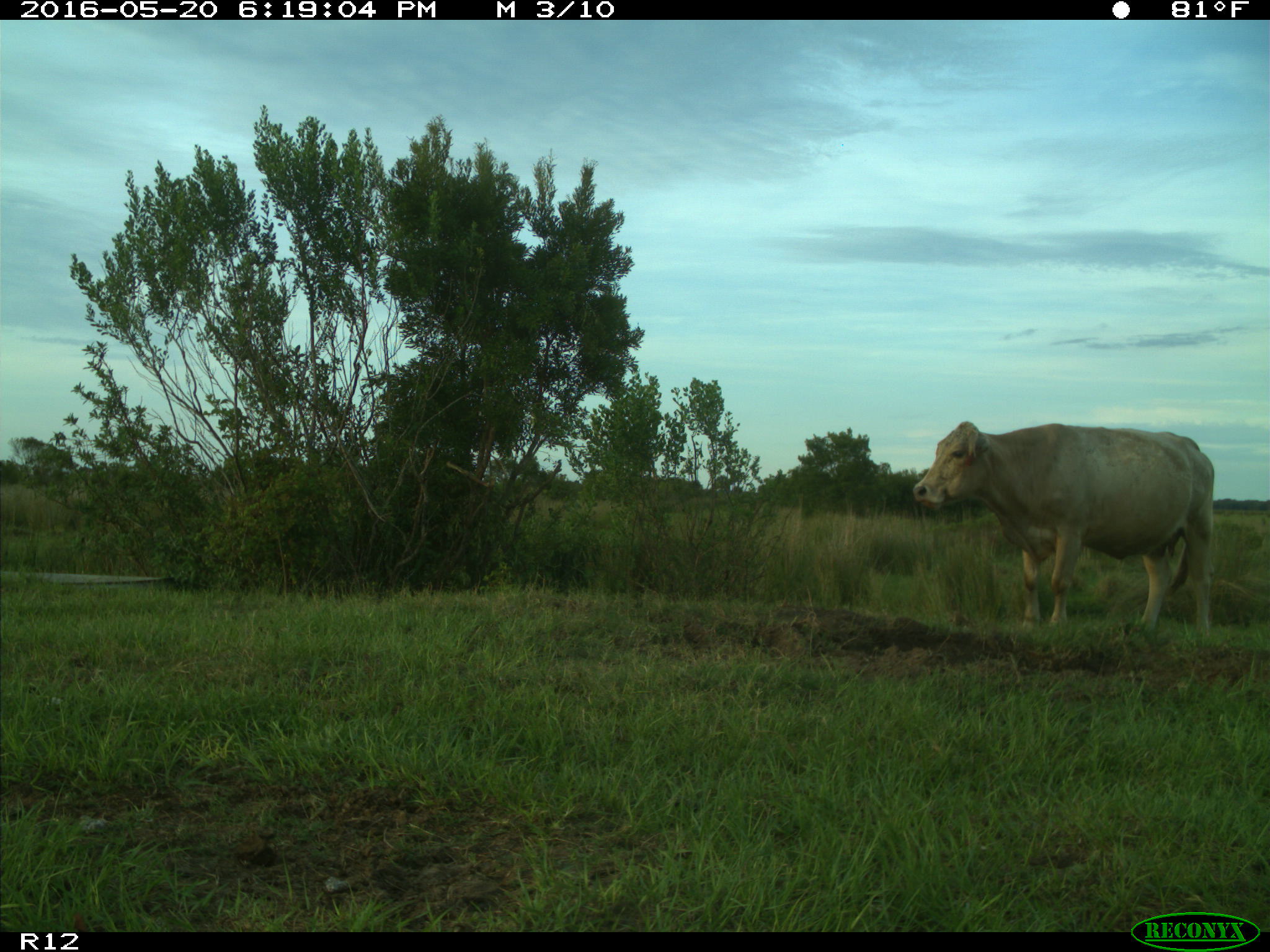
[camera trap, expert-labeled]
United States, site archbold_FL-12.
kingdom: Animalia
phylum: Chordata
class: Mammalia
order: Artiodactyla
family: Bovidae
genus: Bos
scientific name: Bos taurus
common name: domestic cow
Bos taurus (domestic cow).